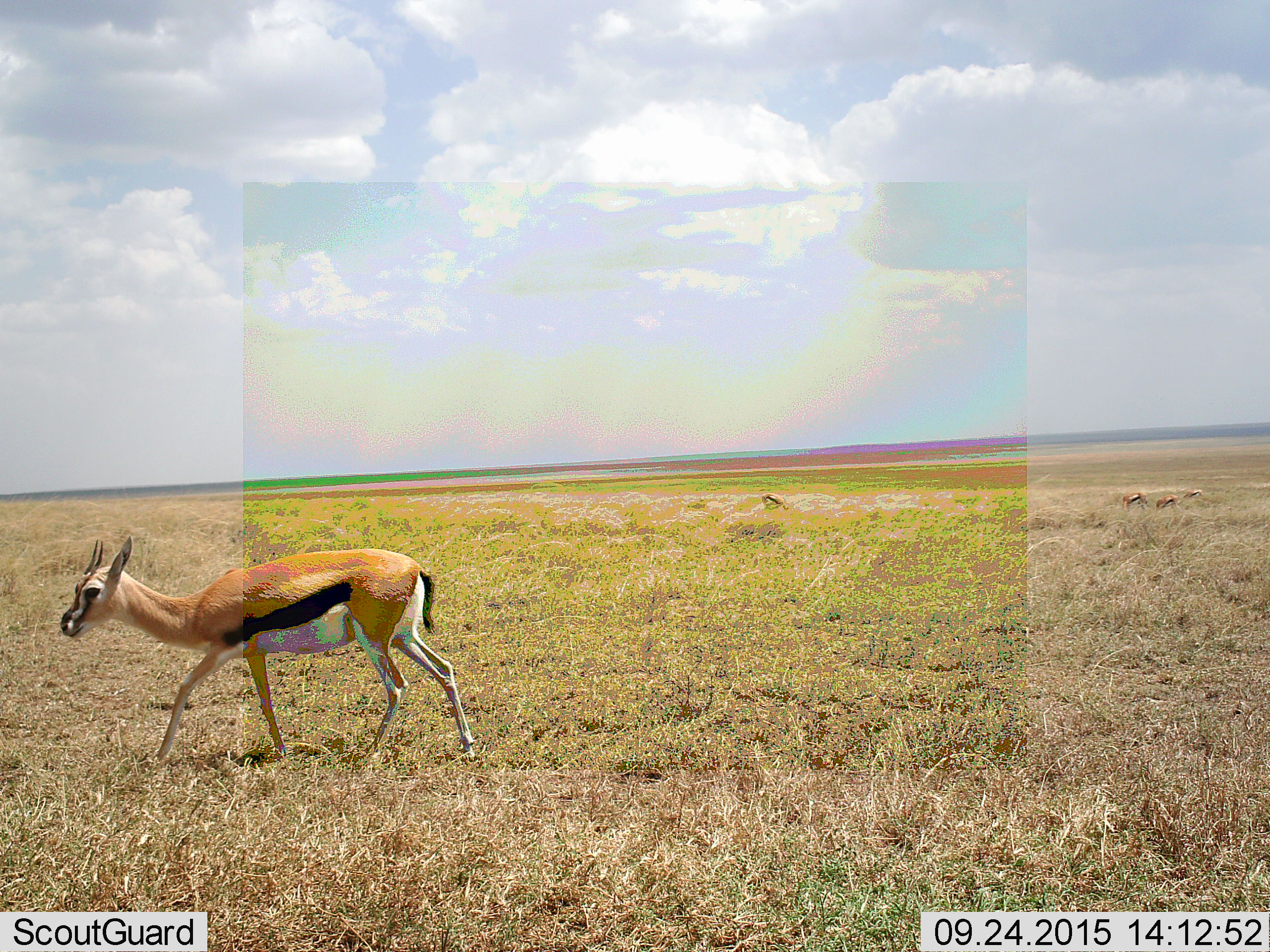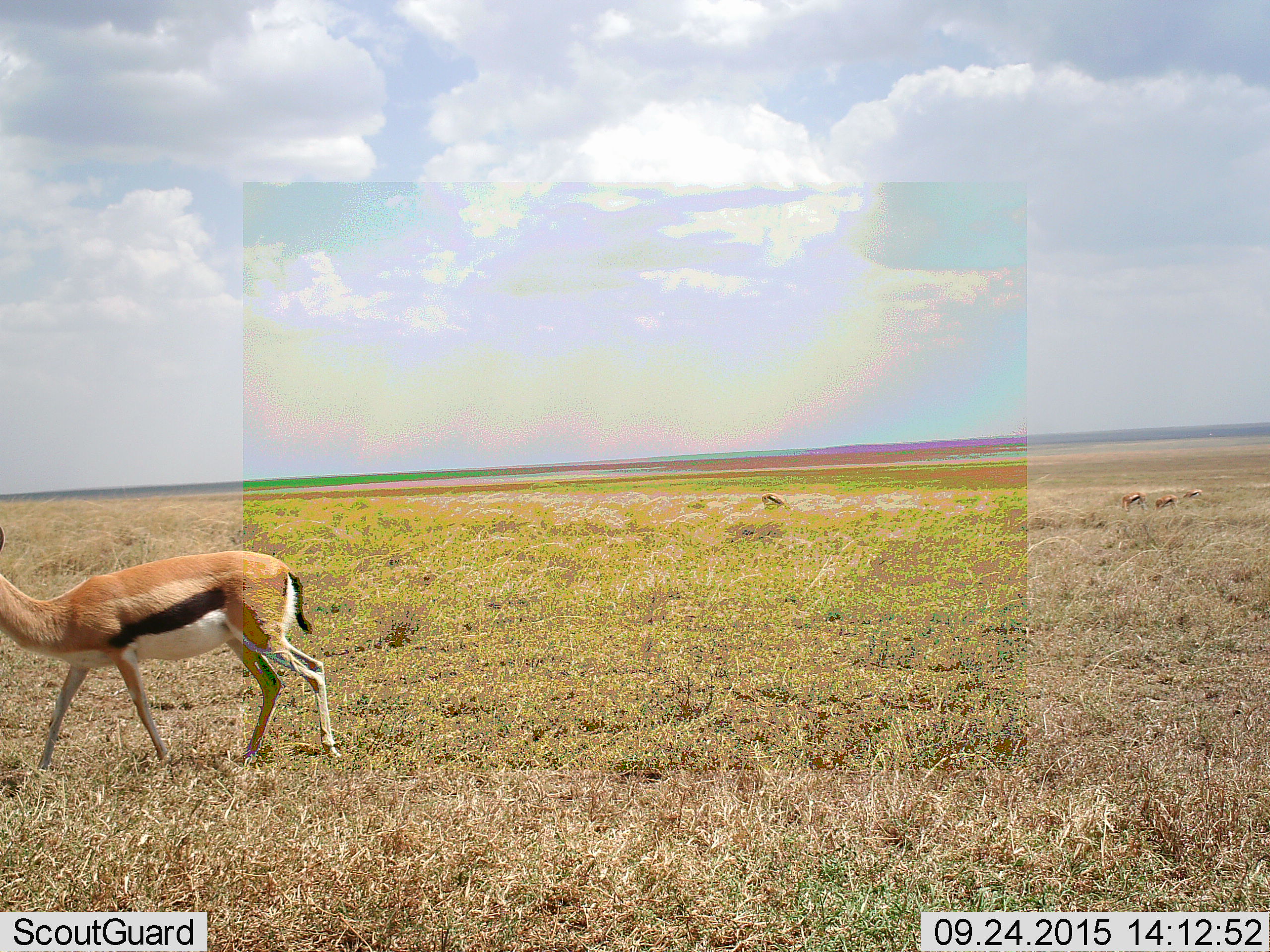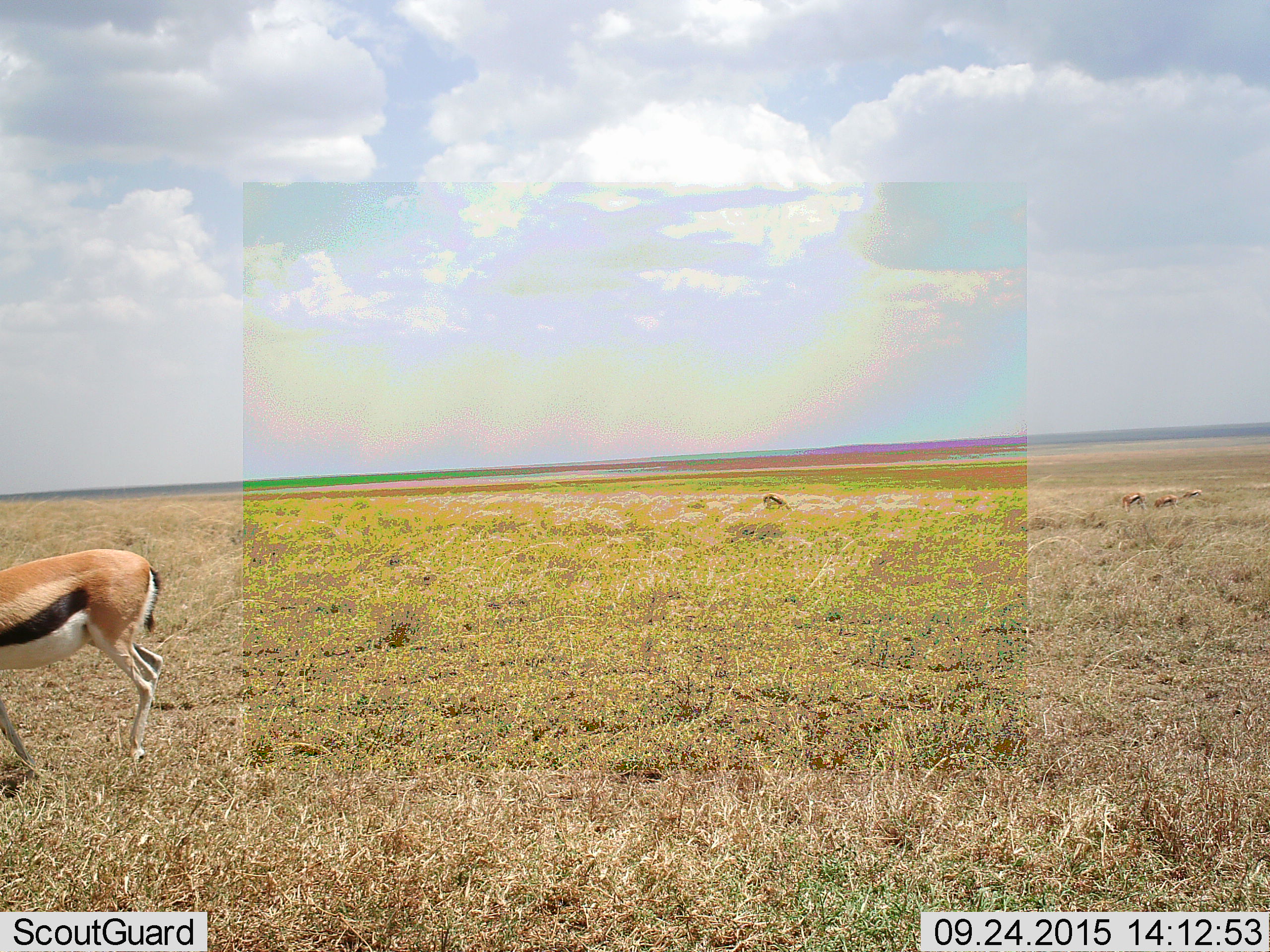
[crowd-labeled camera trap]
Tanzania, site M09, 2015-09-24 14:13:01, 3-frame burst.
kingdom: Animalia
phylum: Chordata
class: Mammalia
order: Artiodactyla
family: Bovidae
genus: Eudorcas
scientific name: Eudorcas thomsonii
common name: thomson's gazelle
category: gazellethomsons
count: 5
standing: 22%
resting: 0%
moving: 89%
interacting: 0%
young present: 11%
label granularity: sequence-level